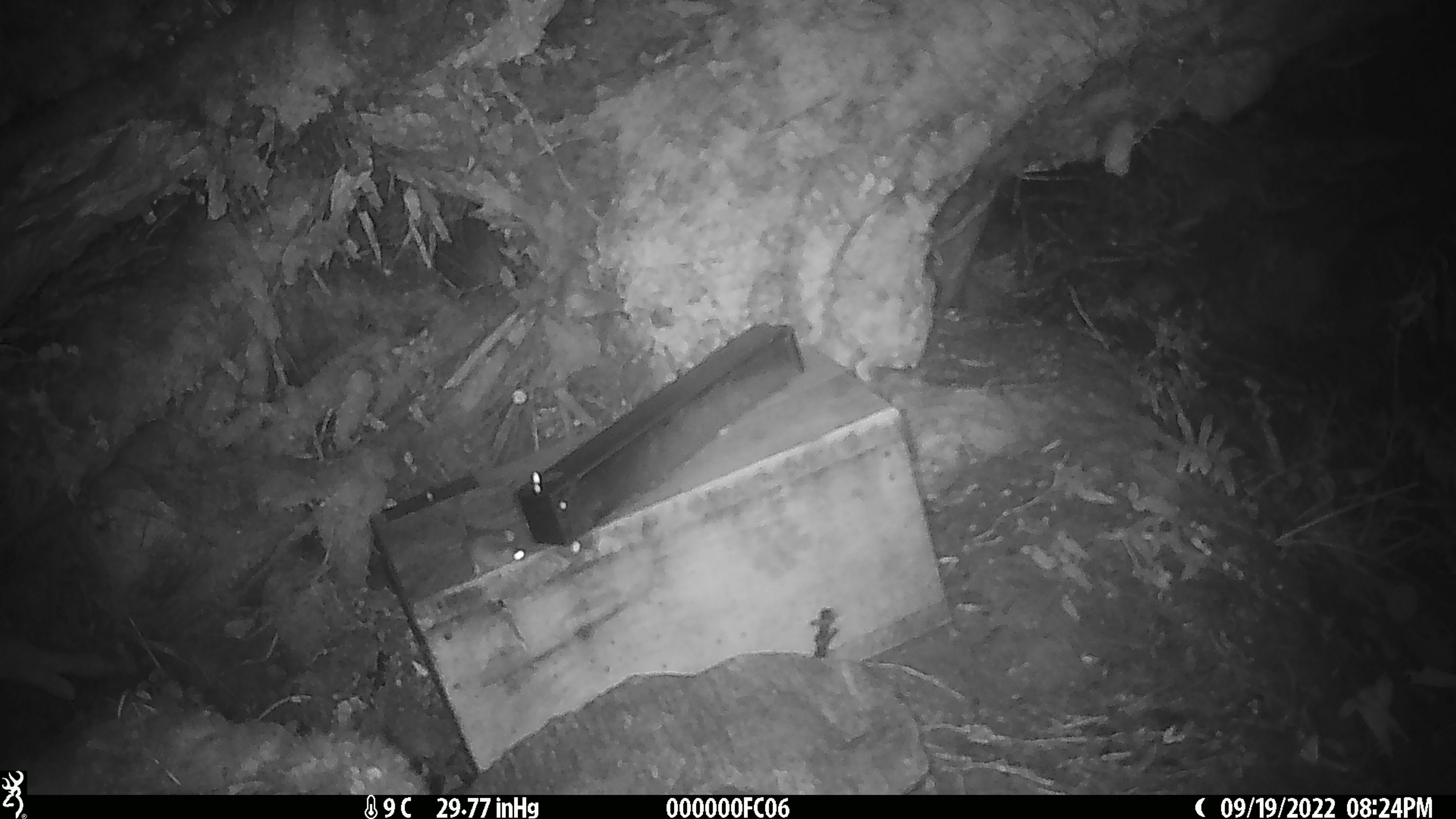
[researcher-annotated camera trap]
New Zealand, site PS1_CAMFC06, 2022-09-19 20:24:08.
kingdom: Animalia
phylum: Chordata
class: Mammalia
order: Rodentia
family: Muridae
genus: Mus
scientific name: Mus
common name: mouse